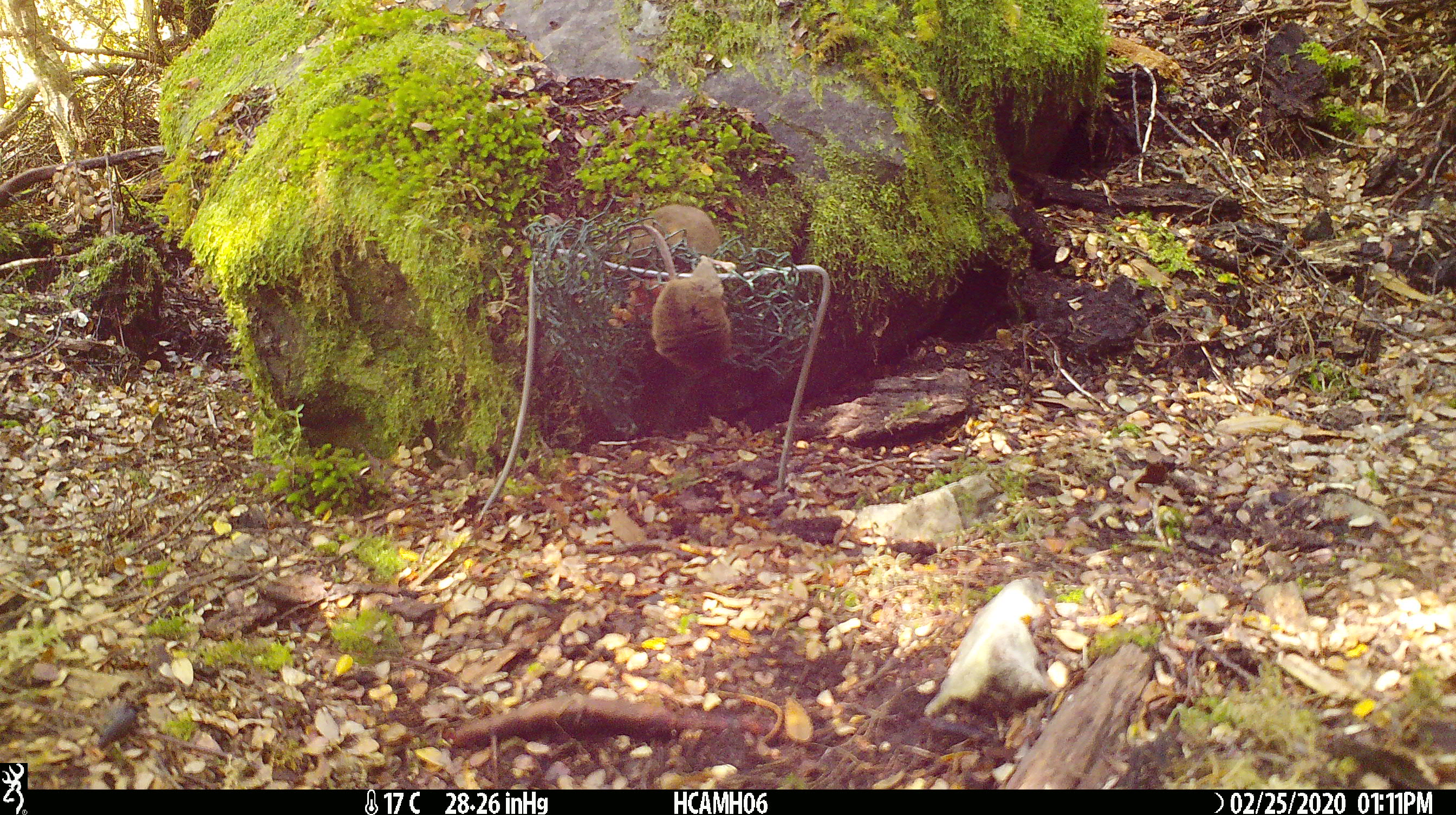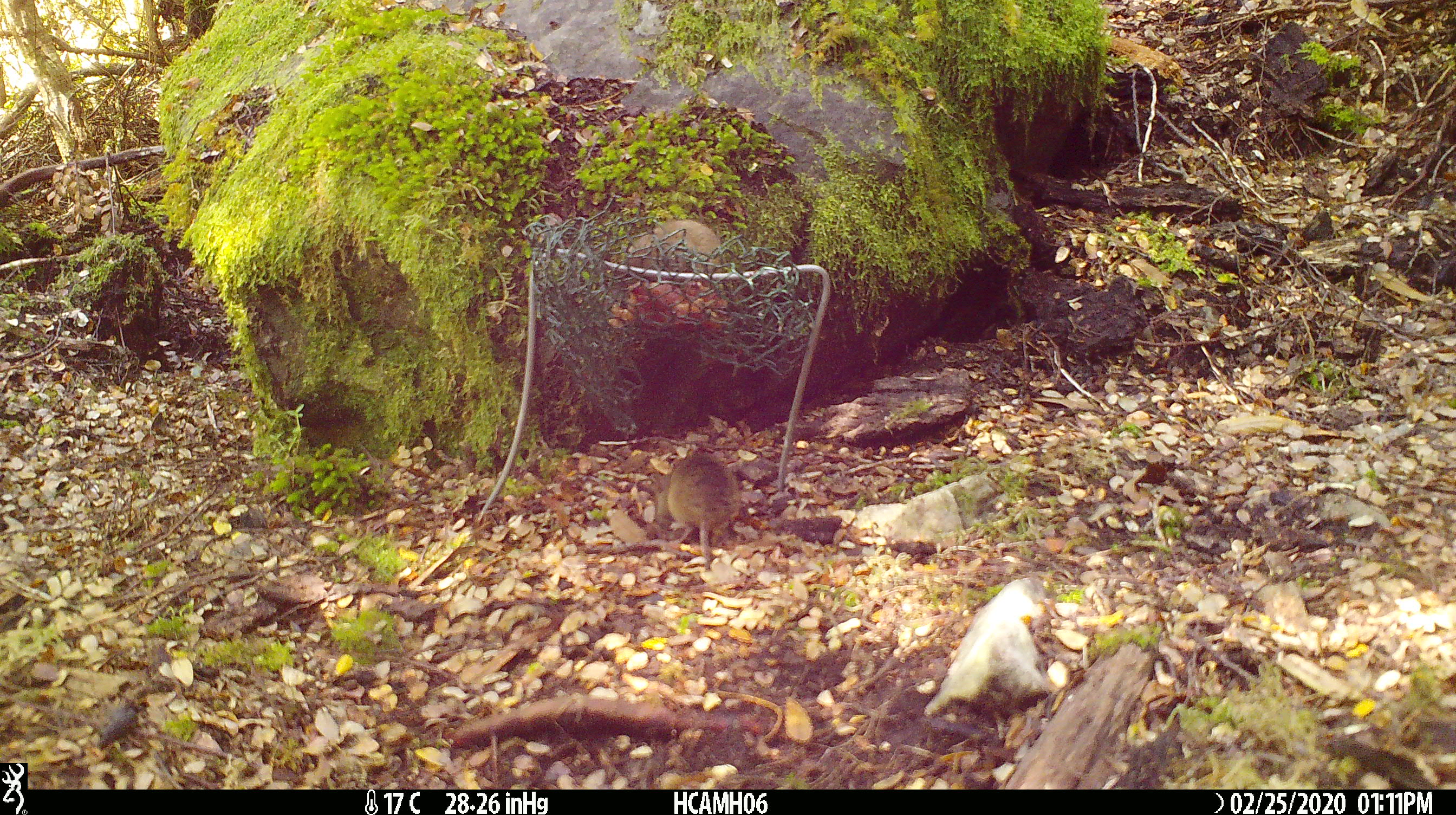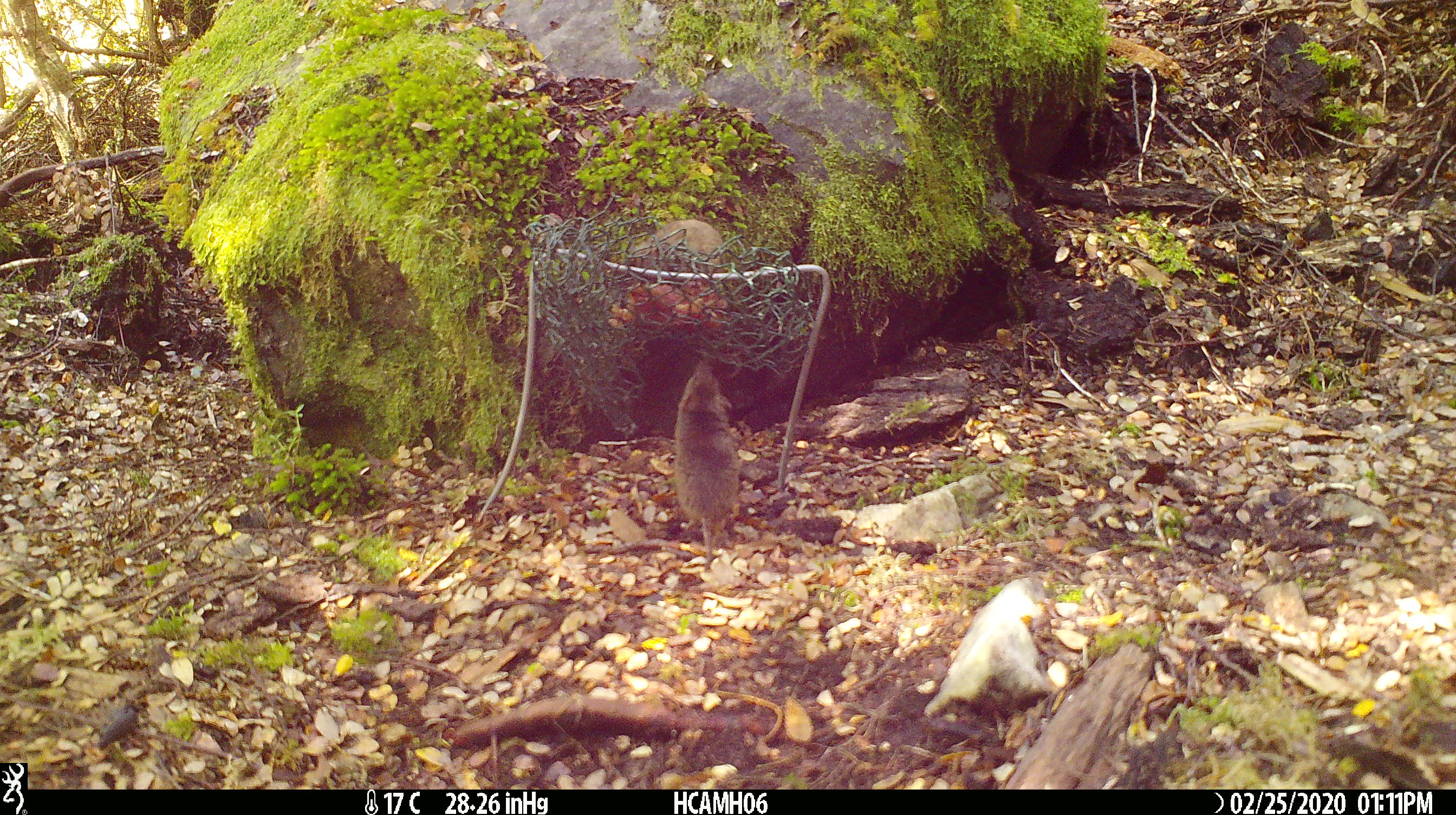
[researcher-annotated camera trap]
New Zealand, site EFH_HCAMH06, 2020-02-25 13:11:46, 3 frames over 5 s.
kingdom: Animalia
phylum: Chordata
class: Mammalia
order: Rodentia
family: Muridae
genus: Mus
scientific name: Mus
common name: mouse